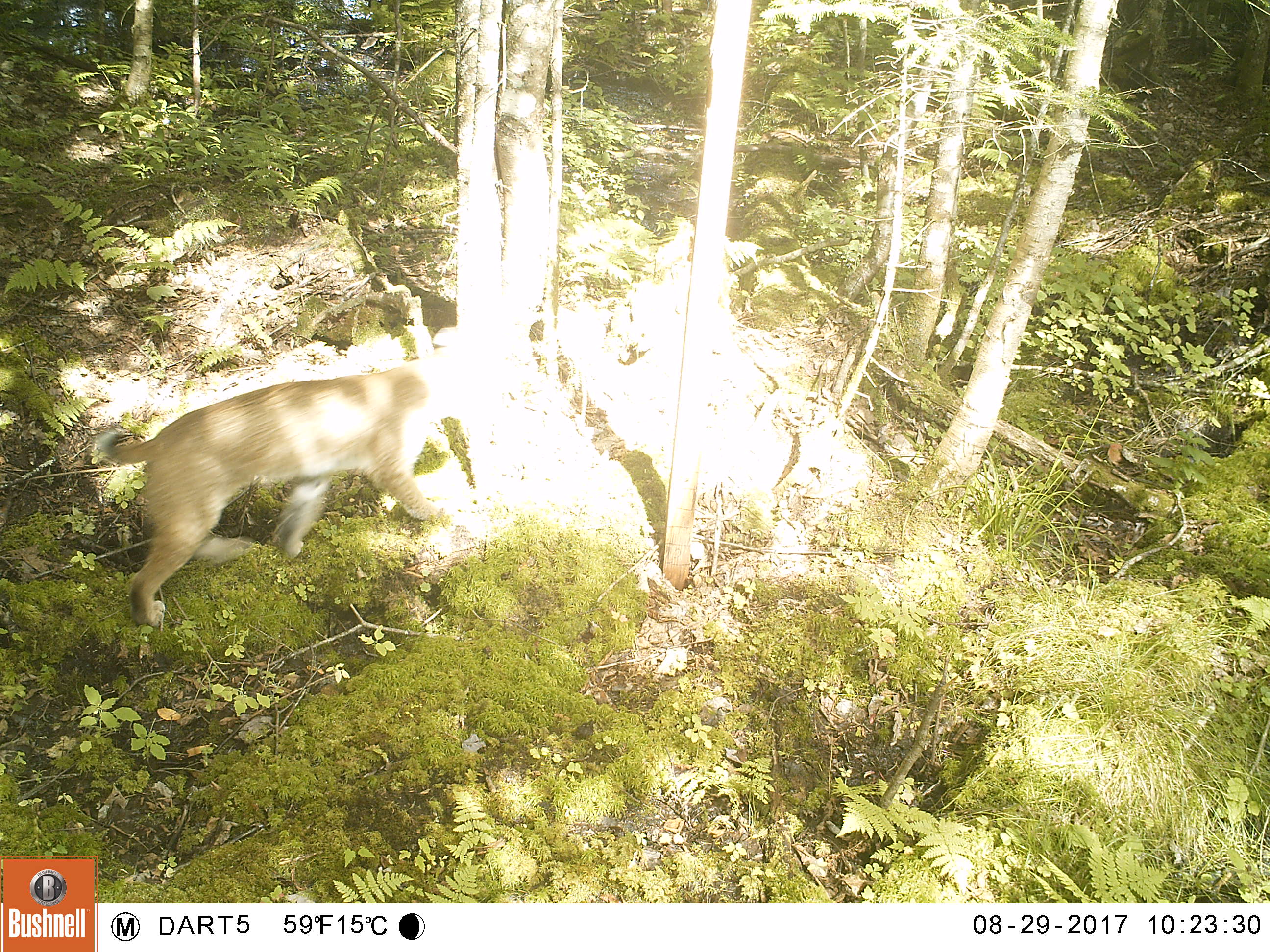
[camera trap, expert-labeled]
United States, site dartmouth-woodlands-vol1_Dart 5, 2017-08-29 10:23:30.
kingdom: Animalia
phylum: Chordata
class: Mammalia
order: Carnivora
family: Felidae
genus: Lynx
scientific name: Lynx rufus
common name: bobcat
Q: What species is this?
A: Bobcat (Lynx rufus).